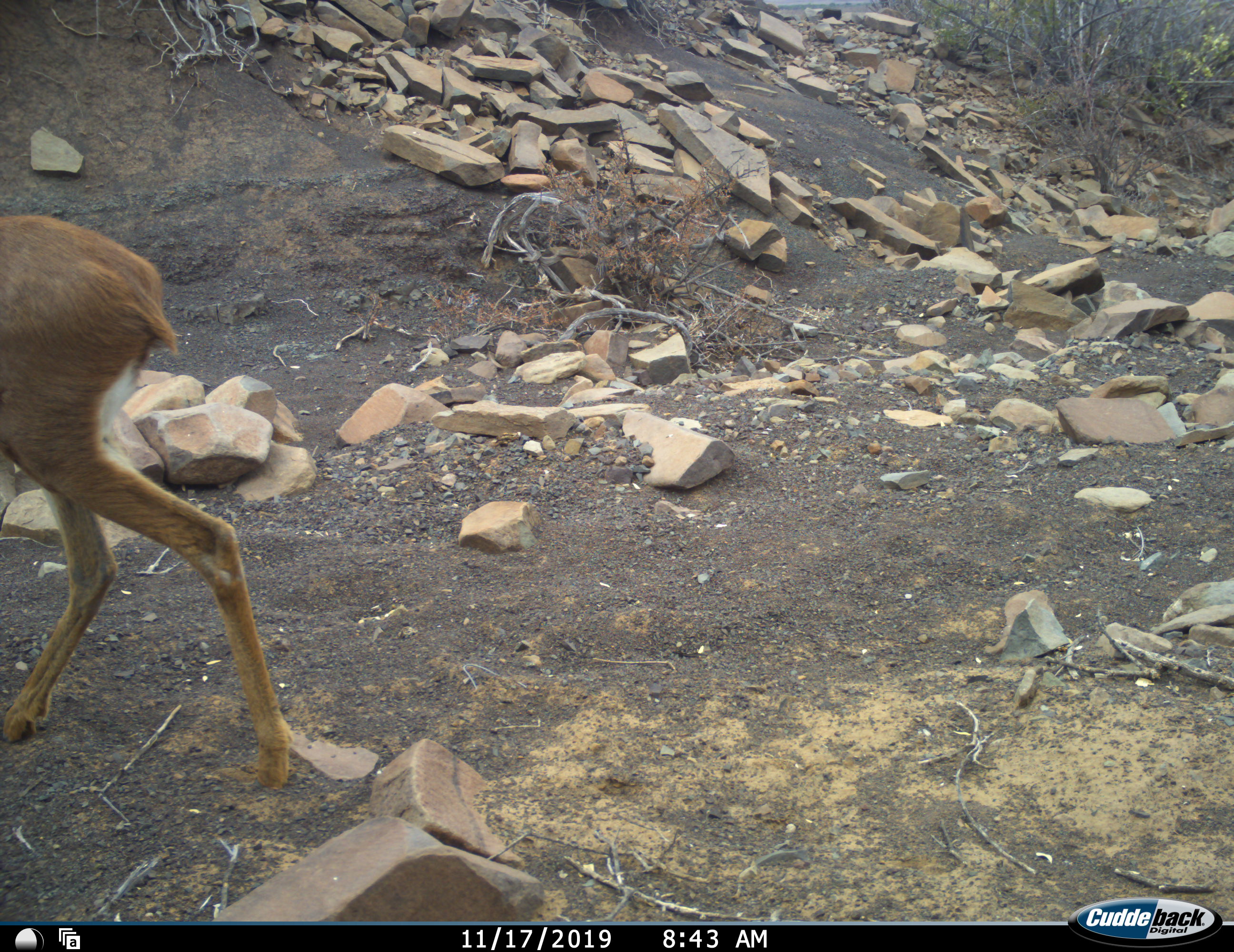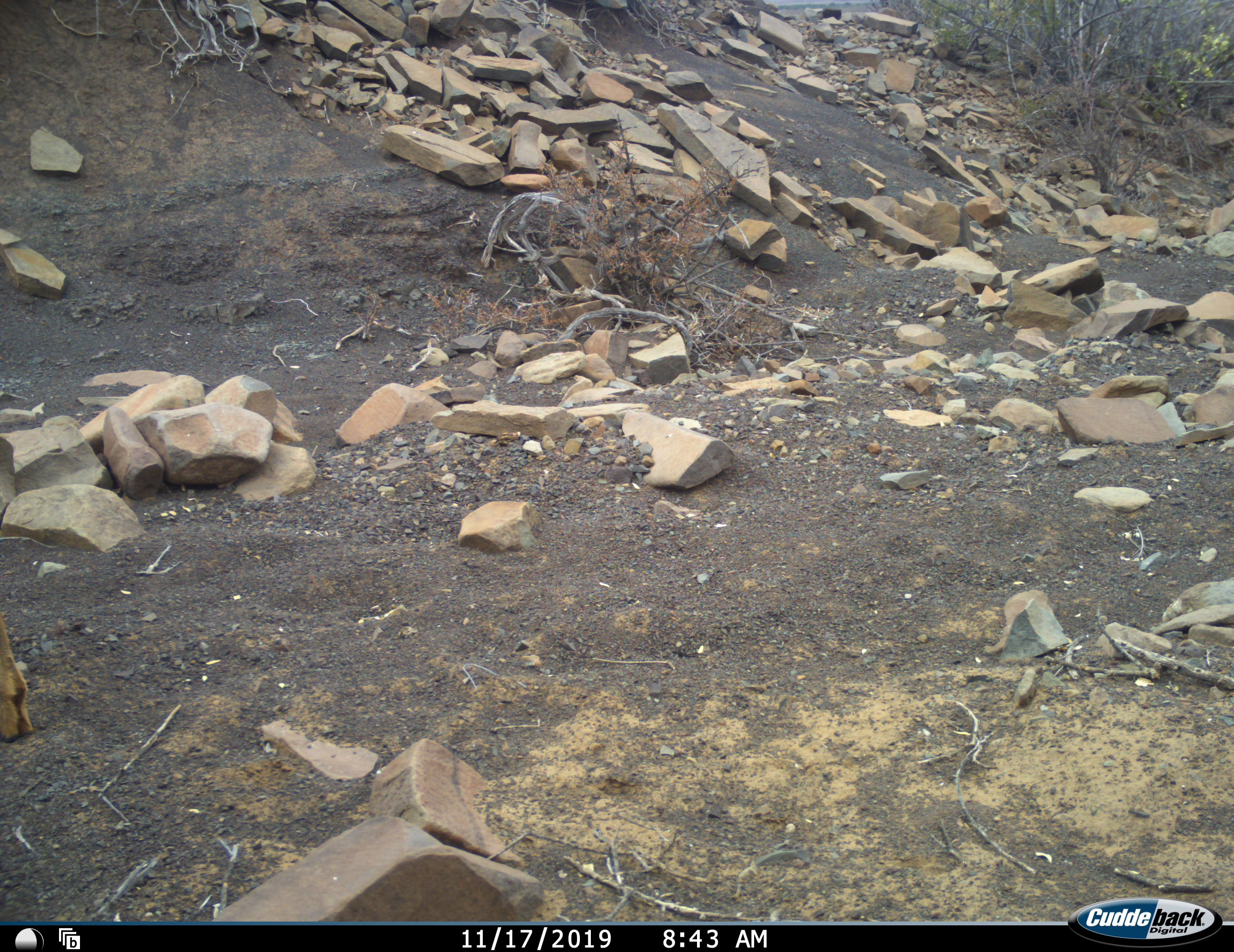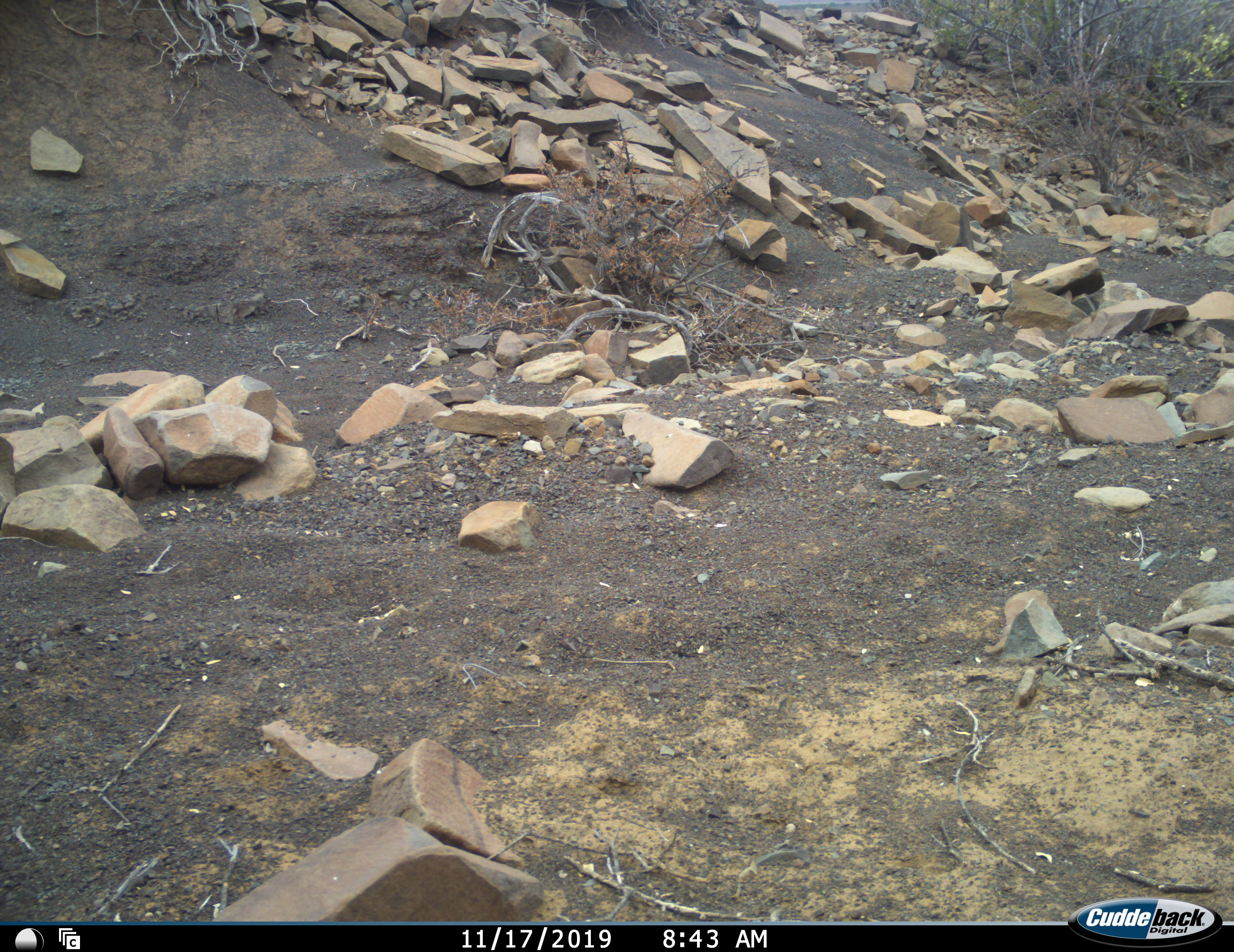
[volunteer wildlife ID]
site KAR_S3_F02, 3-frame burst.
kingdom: Animalia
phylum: Chordata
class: Mammalia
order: Artiodactyla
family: Bovidae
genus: Raphicerus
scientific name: Raphicerus campestris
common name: steenbok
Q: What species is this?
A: Steenbok (Raphicerus campestris).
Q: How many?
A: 1.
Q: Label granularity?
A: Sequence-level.